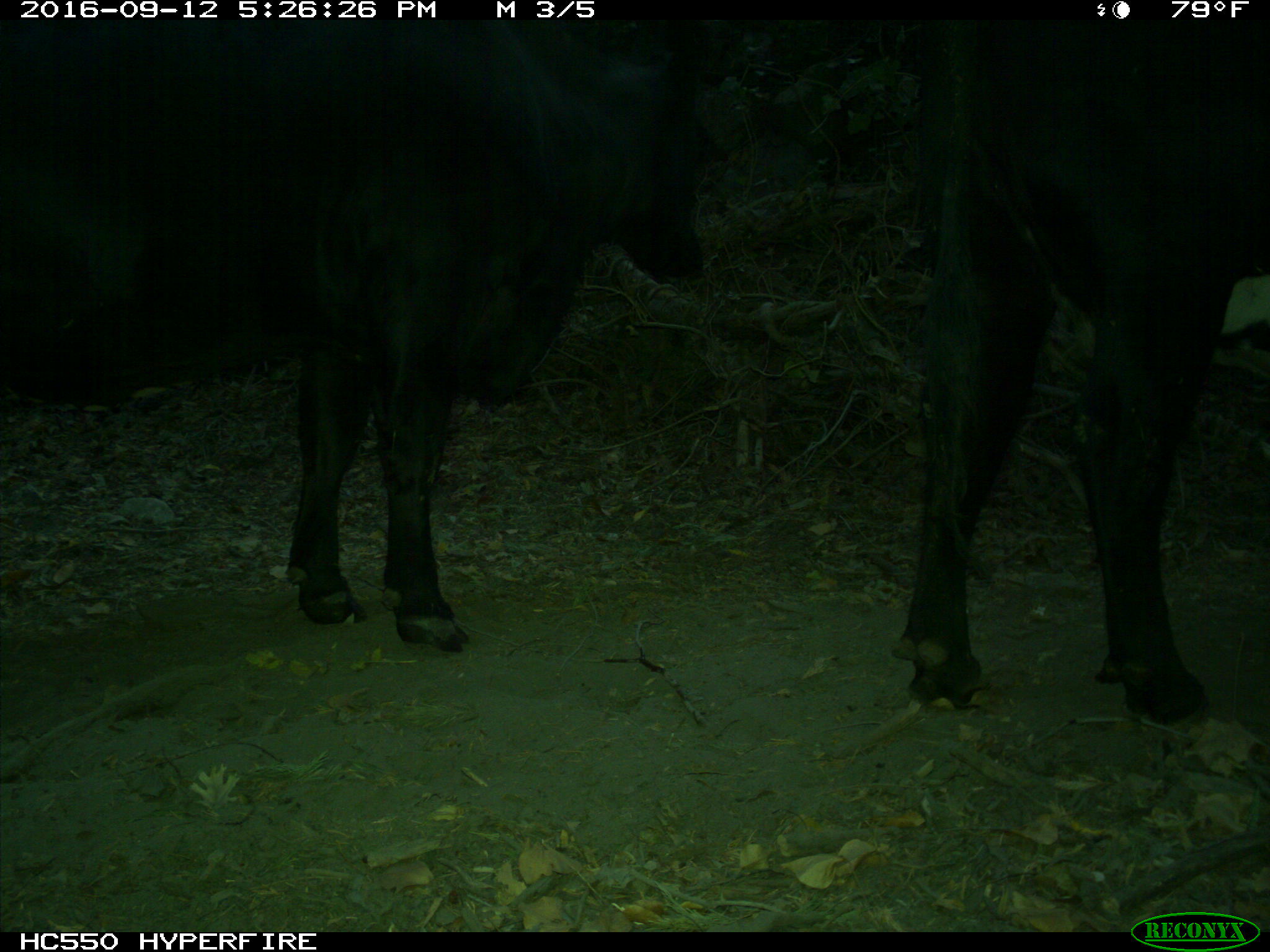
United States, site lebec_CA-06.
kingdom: Animalia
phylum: Chordata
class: Mammalia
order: Artiodactyla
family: Bovidae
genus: Bos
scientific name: Bos taurus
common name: domestic cow